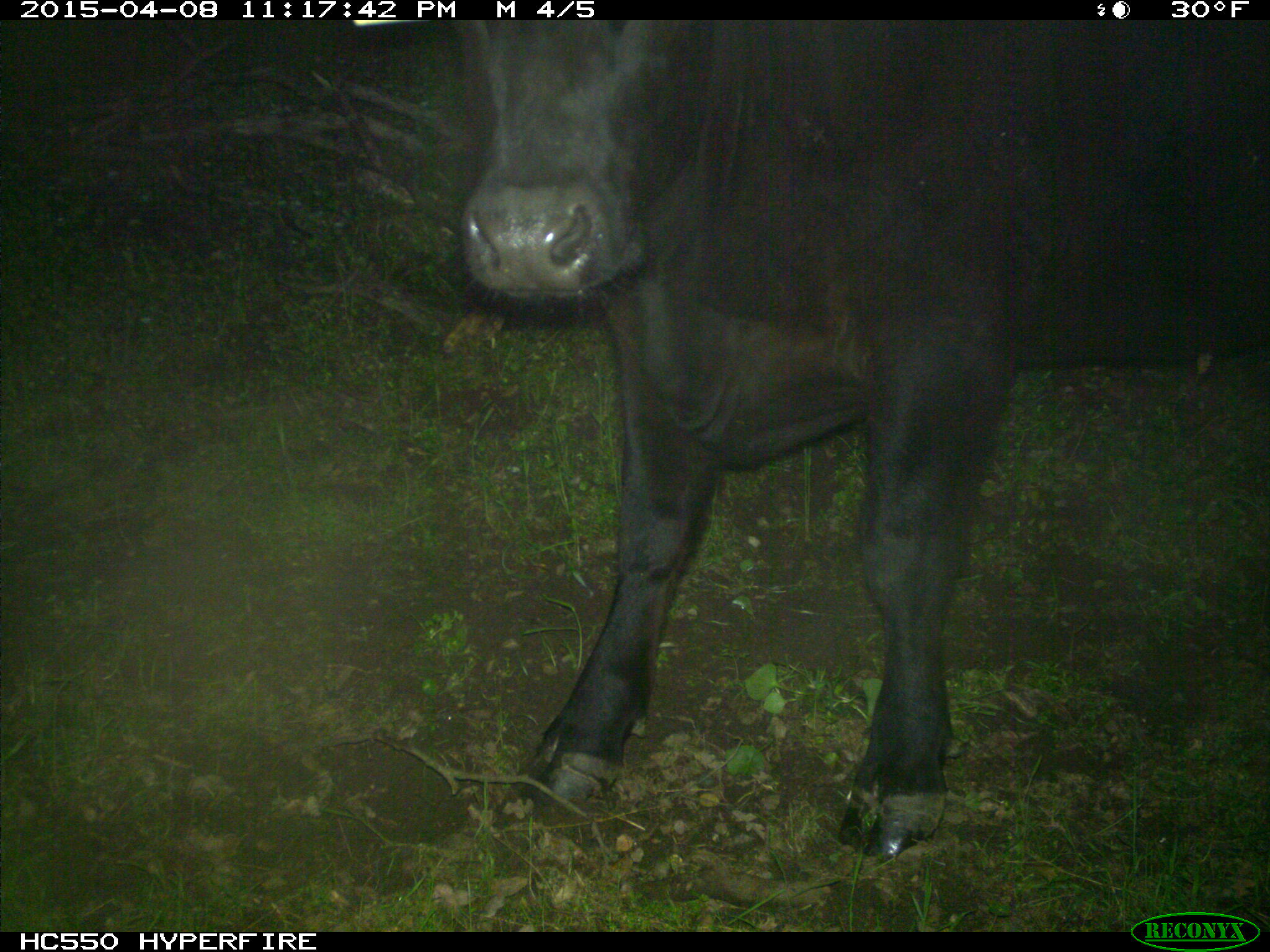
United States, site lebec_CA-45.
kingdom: Animalia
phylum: Chordata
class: Mammalia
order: Artiodactyla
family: Bovidae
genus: Bos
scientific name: Bos taurus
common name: domestic cow